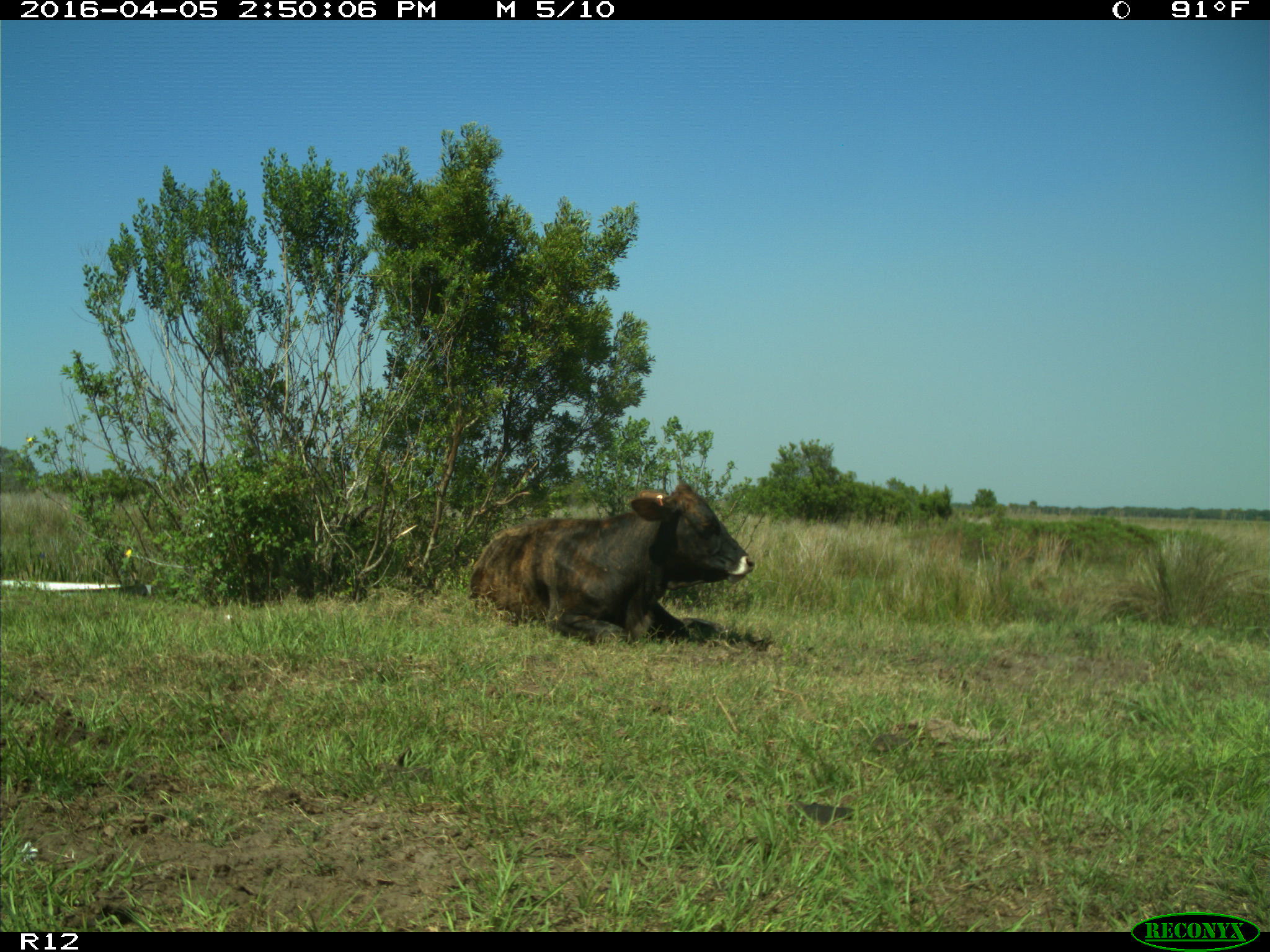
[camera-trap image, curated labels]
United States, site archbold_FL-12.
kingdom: Animalia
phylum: Chordata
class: Mammalia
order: Artiodactyla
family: Bovidae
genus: Bos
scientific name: Bos taurus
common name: domestic cow